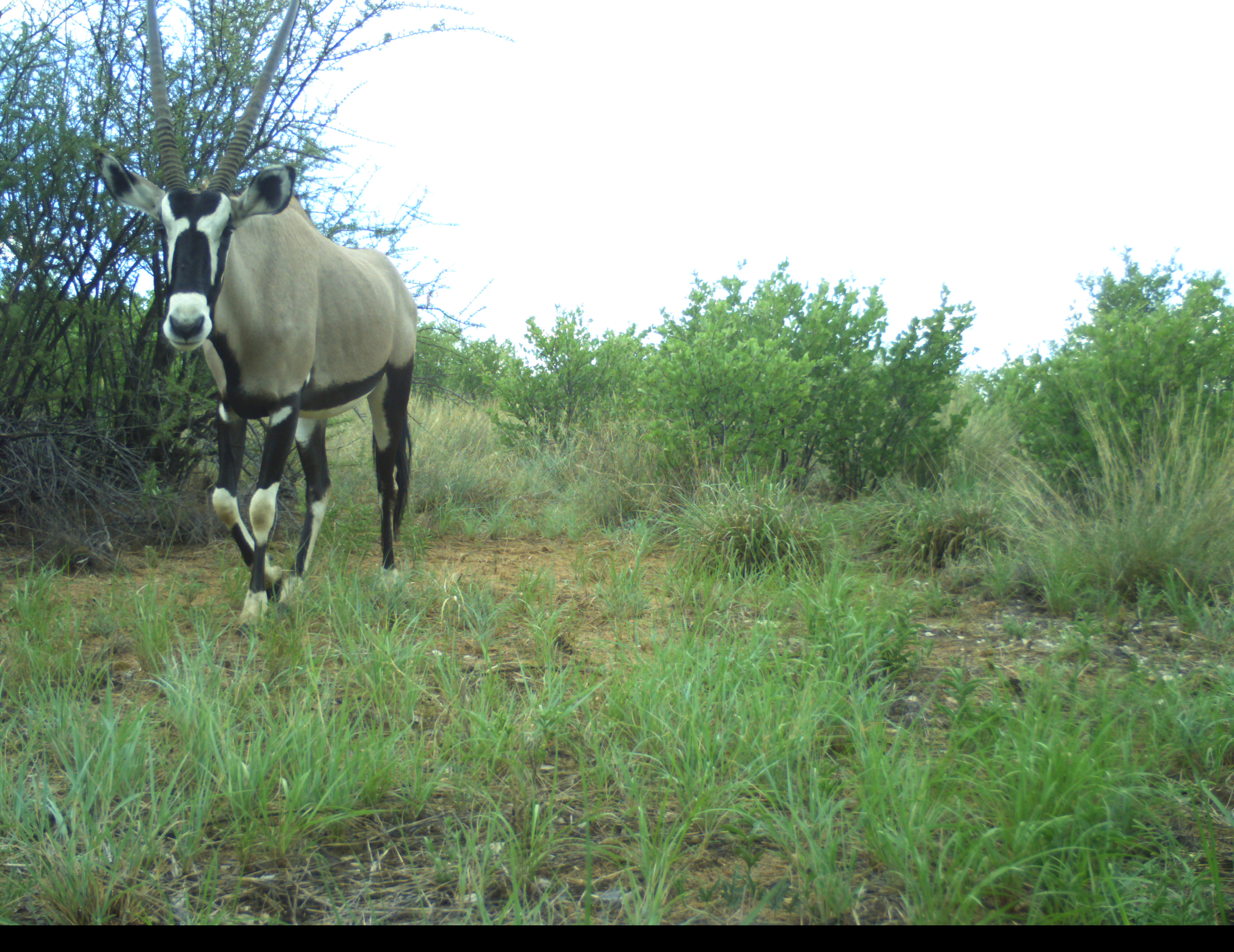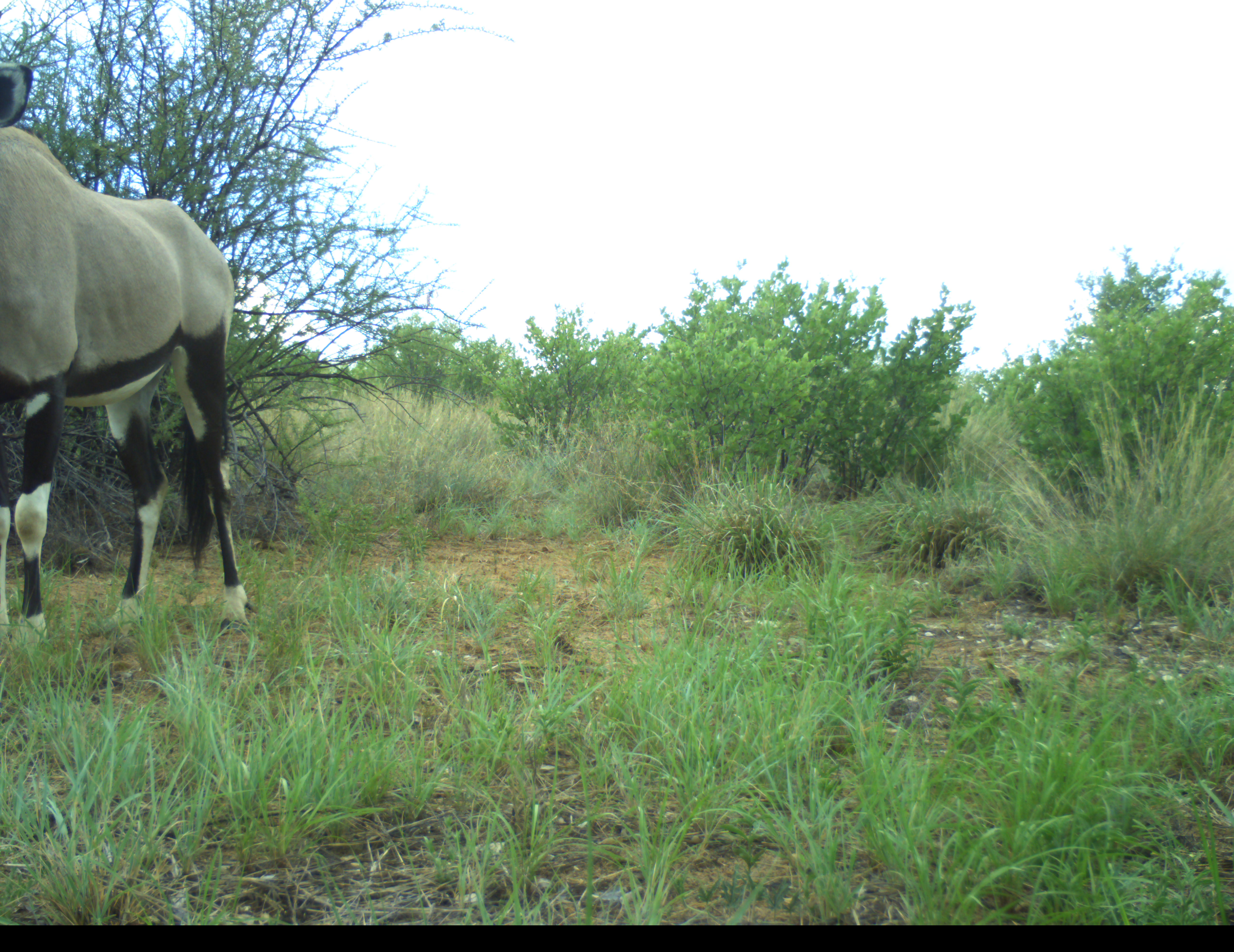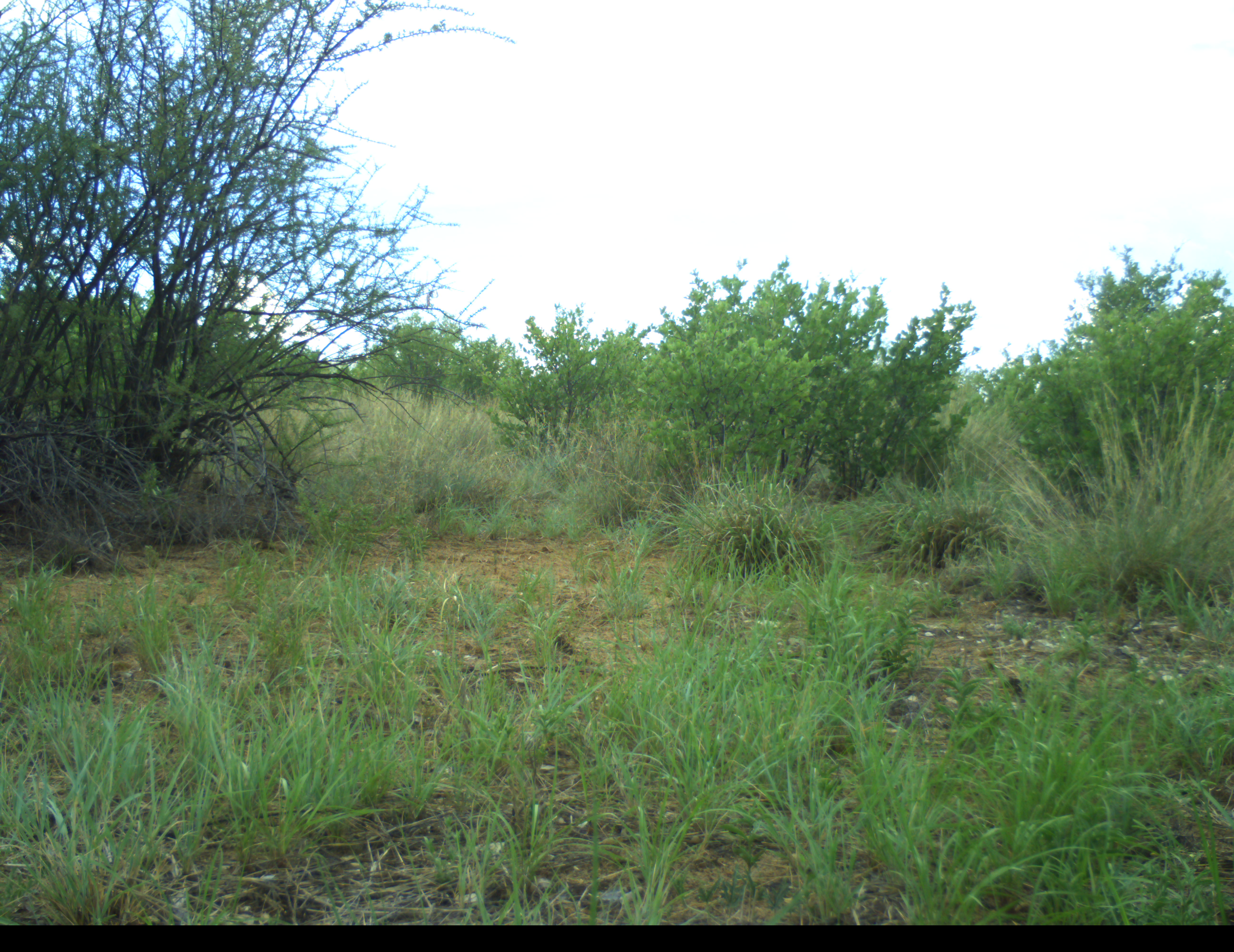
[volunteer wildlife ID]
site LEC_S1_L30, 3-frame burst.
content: unidentified animal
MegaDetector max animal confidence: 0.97